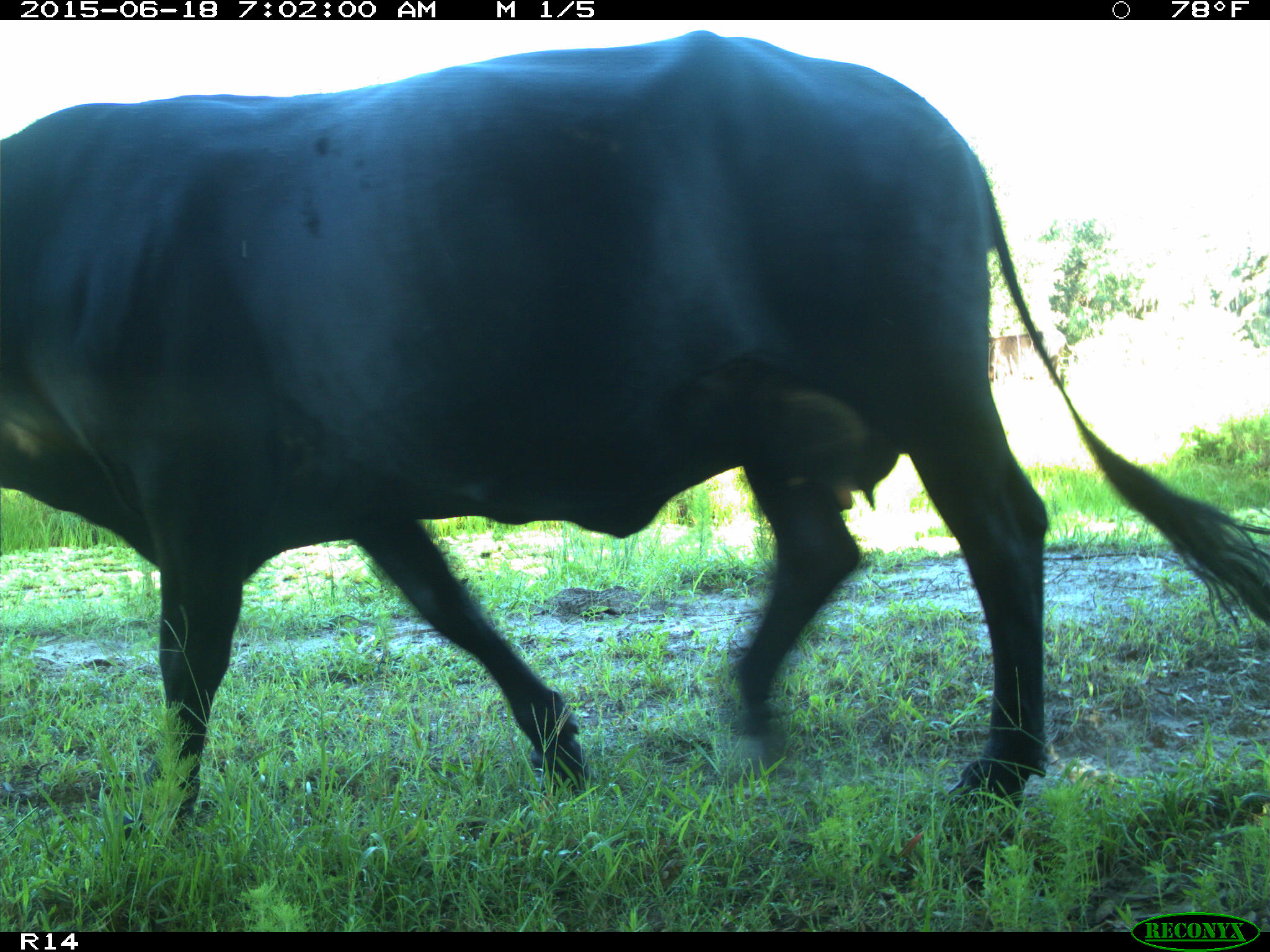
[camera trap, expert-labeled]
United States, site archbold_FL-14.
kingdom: Animalia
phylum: Chordata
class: Mammalia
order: Artiodactyla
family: Bovidae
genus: Bos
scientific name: Bos taurus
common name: domestic cow